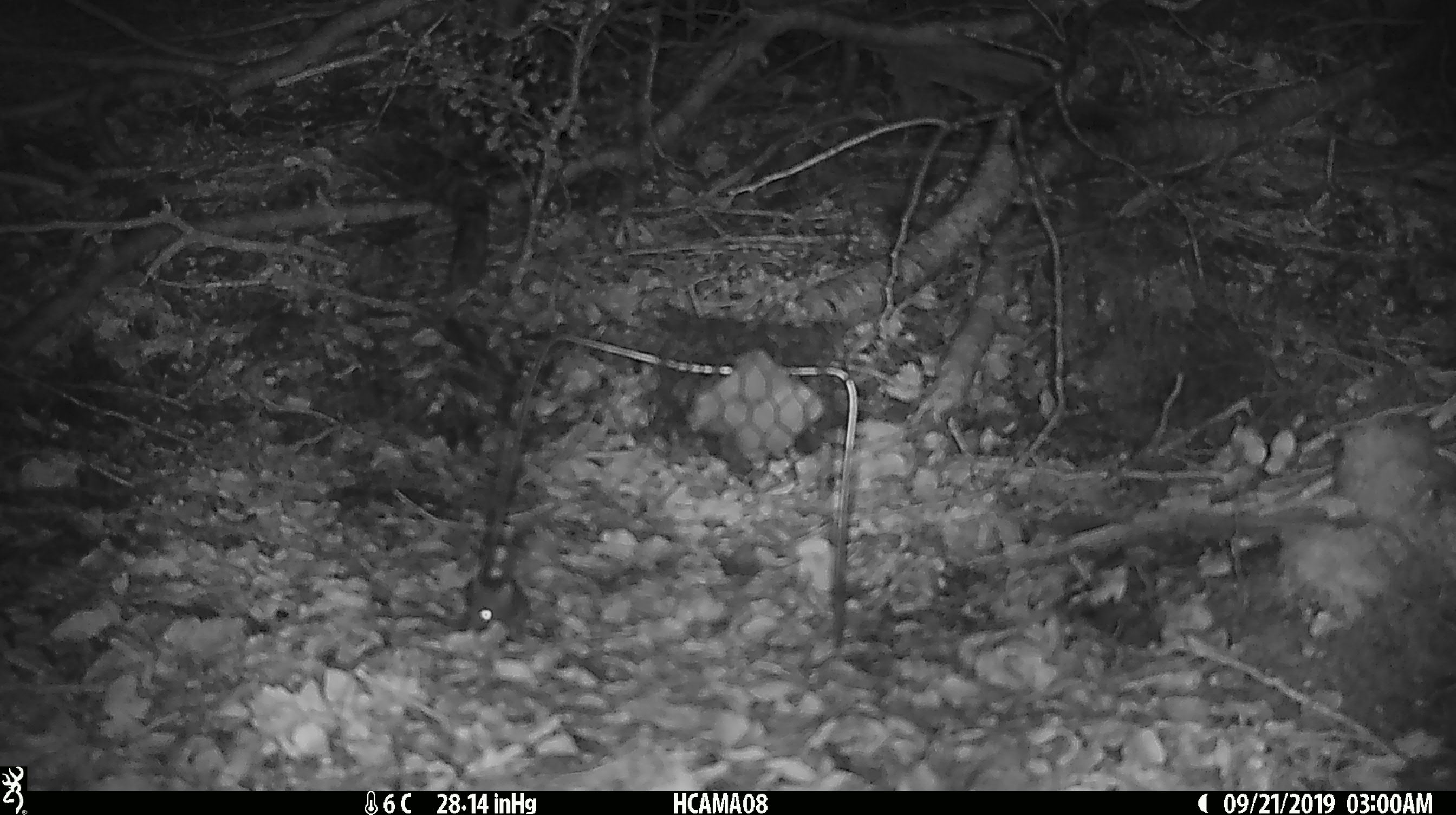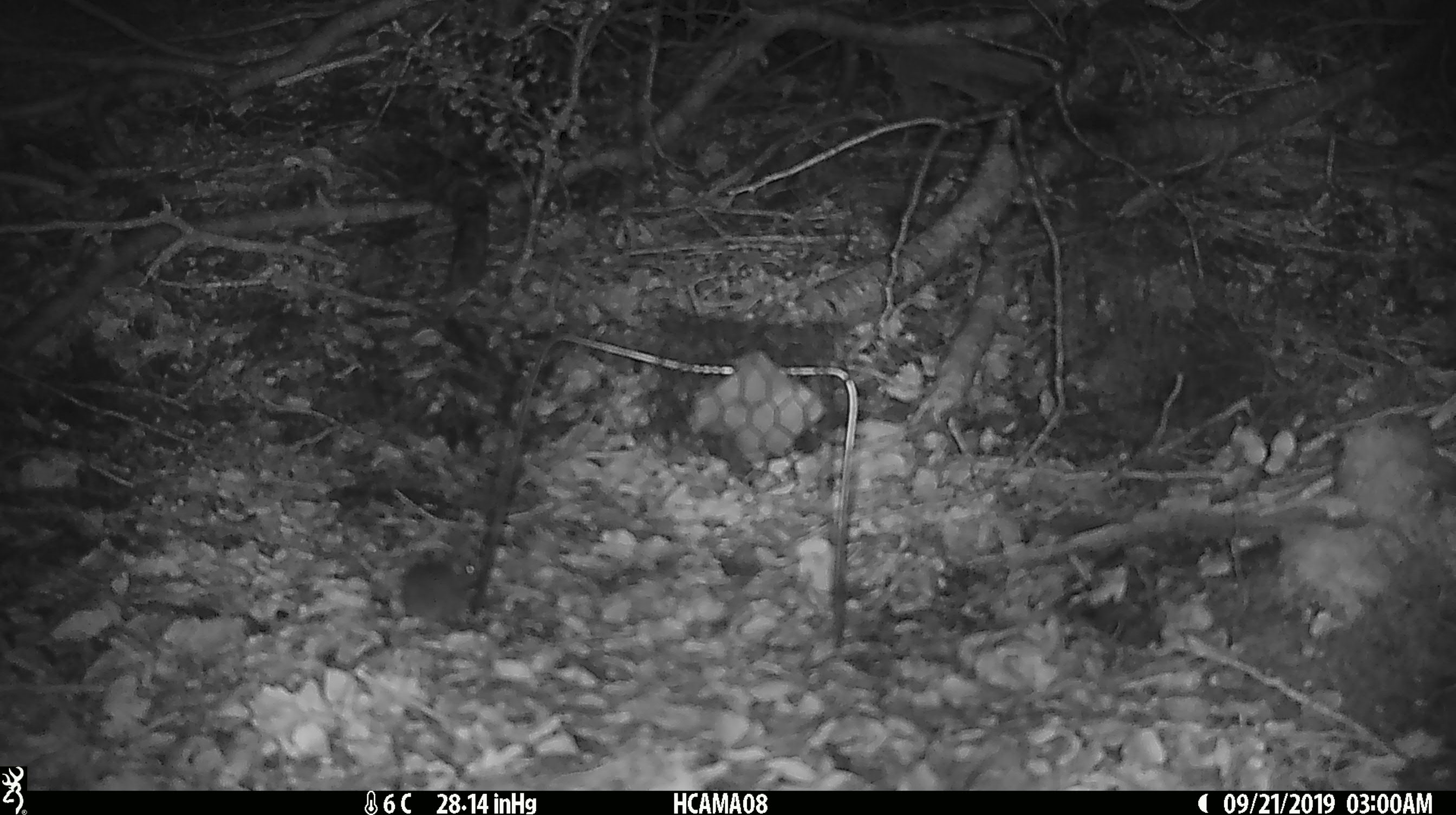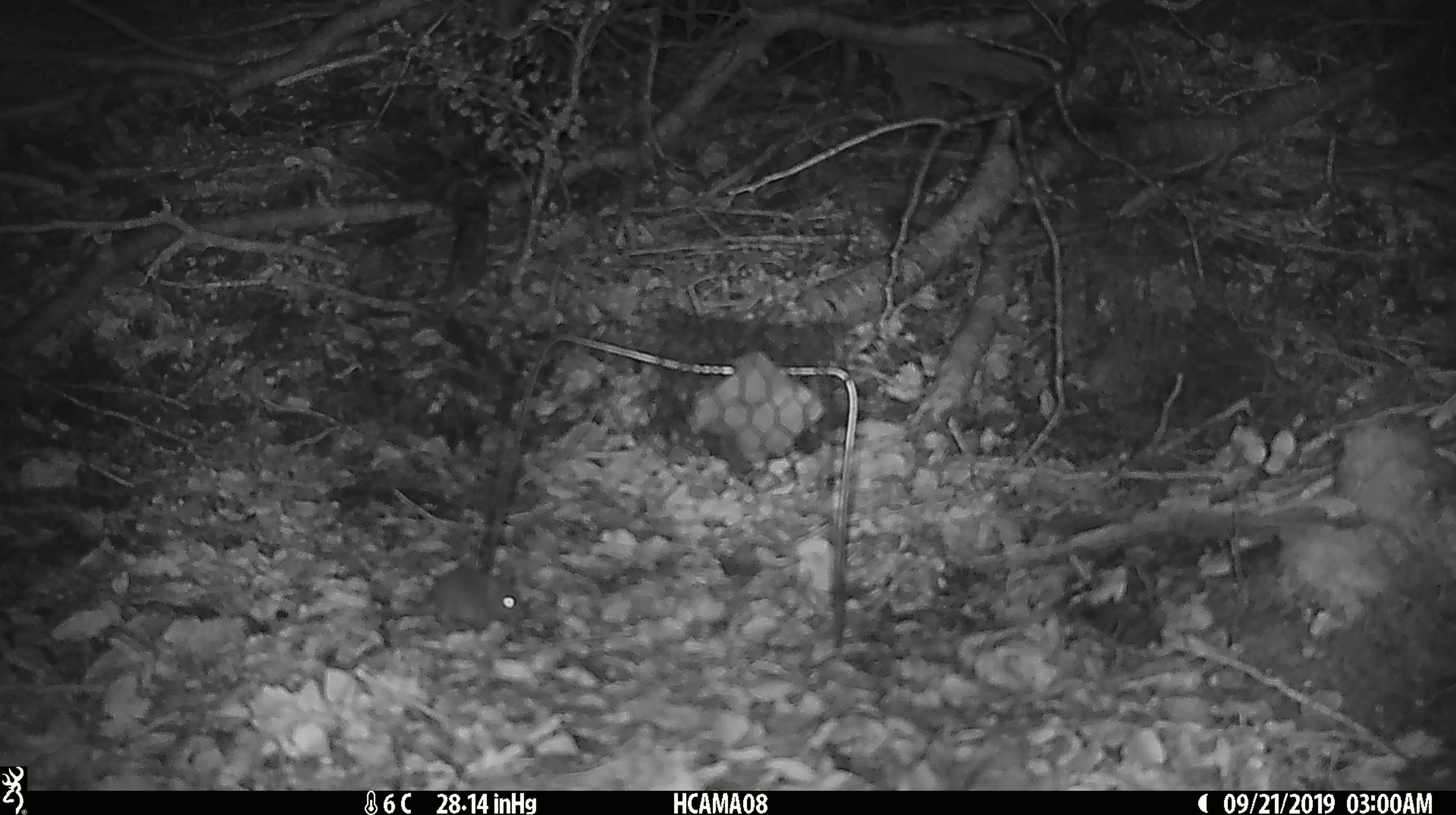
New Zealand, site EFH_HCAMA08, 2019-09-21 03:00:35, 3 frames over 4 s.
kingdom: Animalia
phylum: Chordata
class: Mammalia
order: Rodentia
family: Muridae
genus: Mus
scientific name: Mus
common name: mouse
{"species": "mouse (Mus)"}